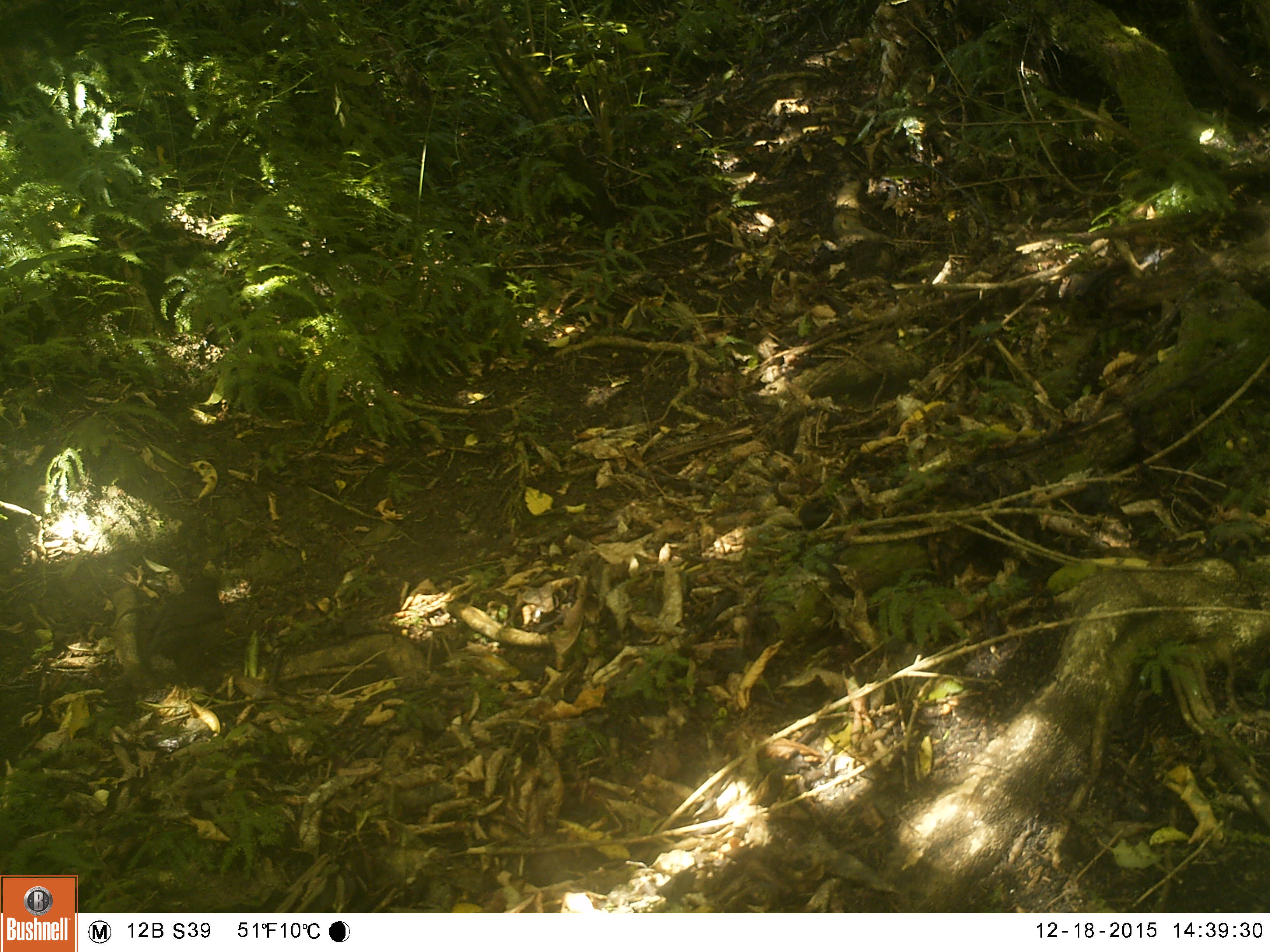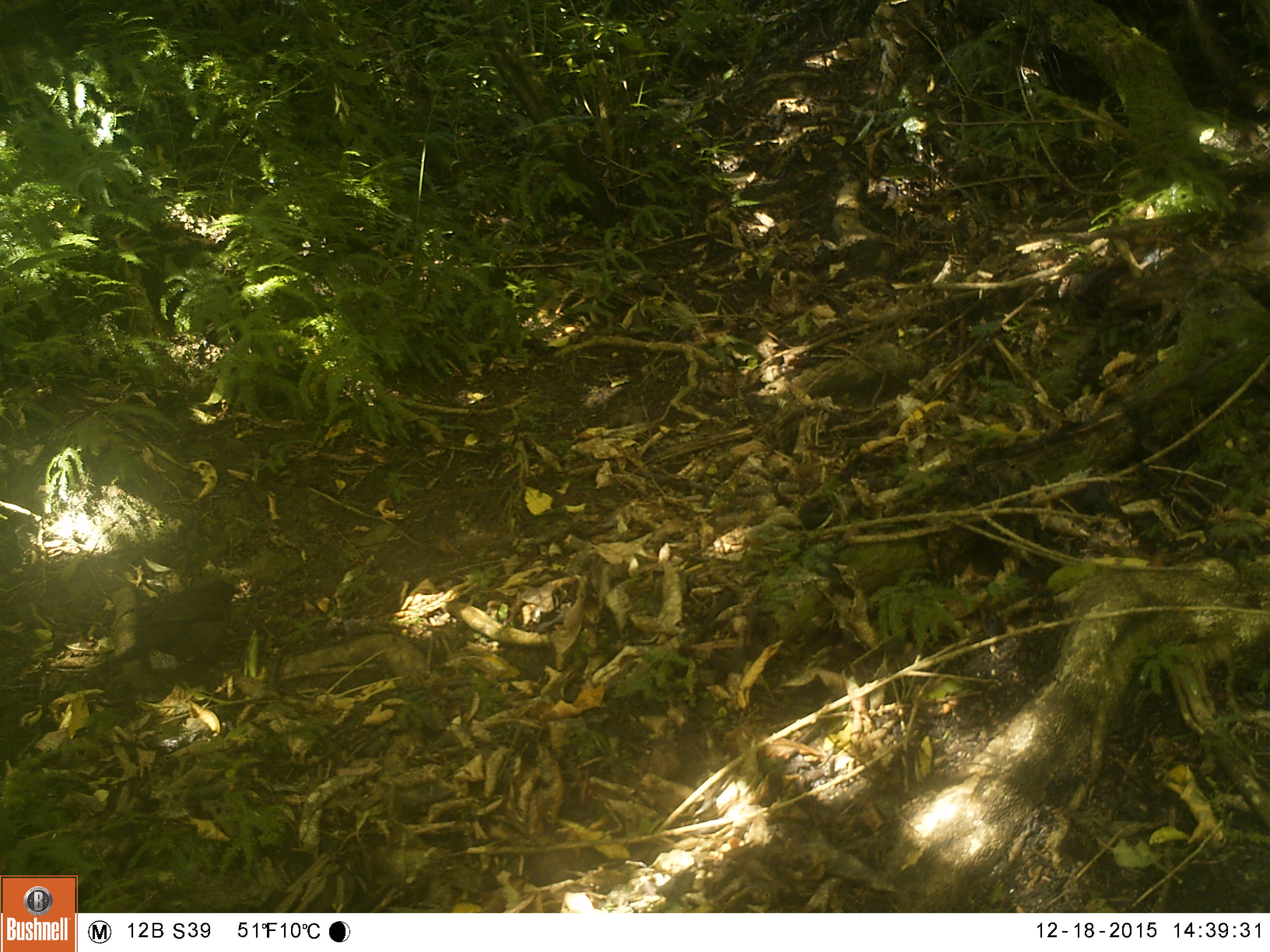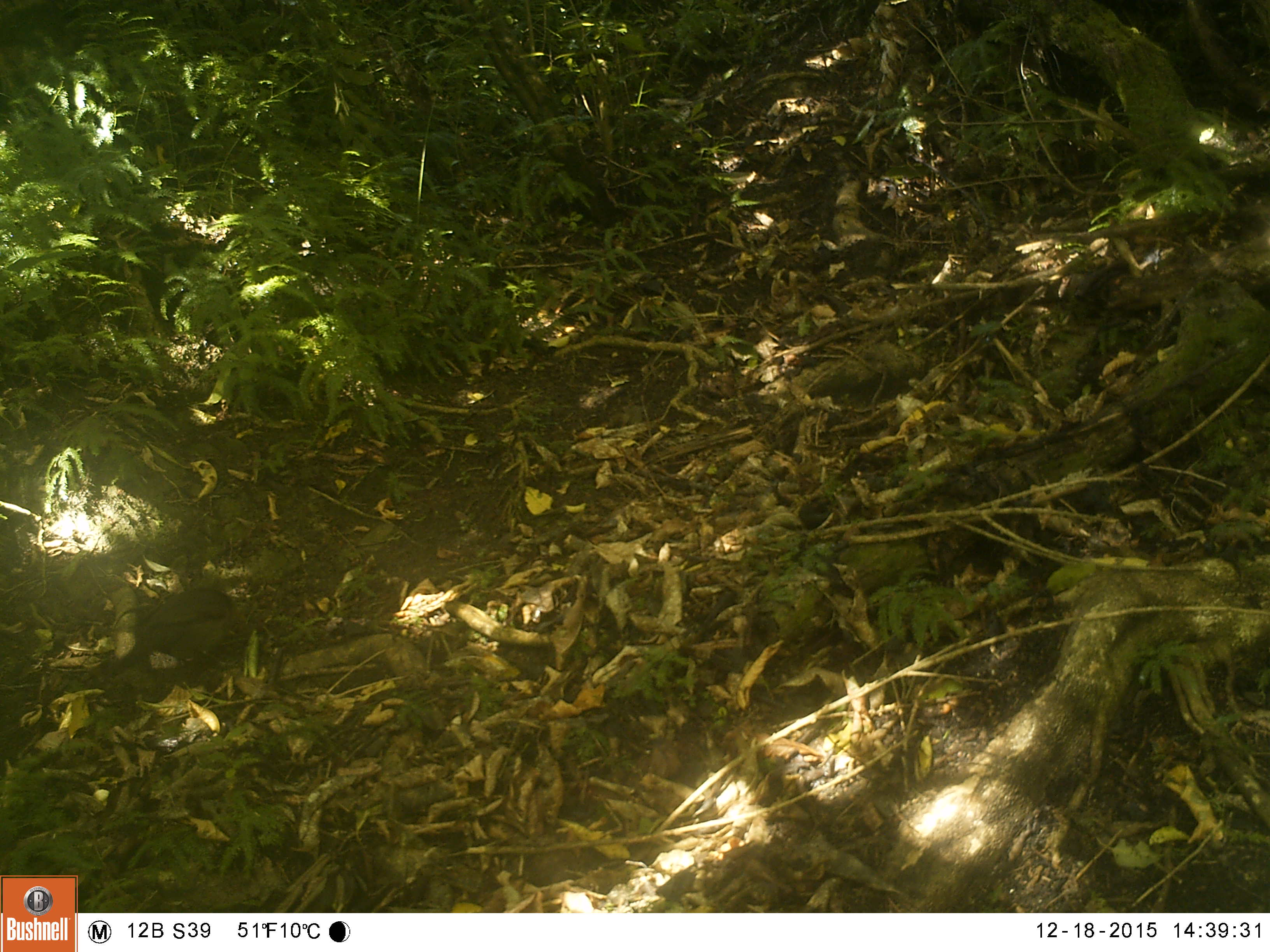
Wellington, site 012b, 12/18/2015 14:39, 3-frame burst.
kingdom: Animalia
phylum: Chordata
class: Aves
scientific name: Aves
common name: bird